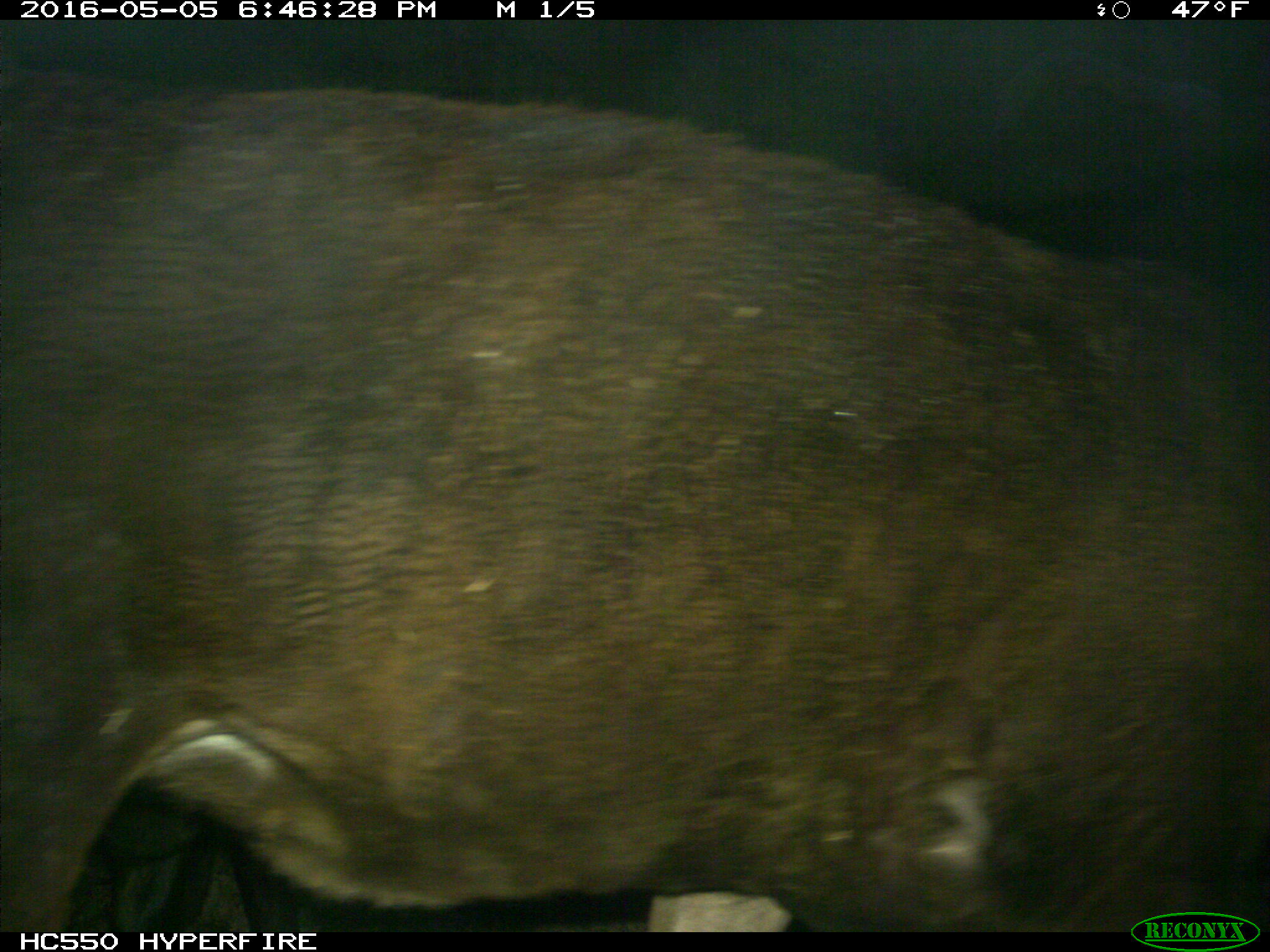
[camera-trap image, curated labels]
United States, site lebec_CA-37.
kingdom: Animalia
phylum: Chordata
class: Mammalia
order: Artiodactyla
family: Bovidae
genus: Bos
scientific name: Bos taurus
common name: domestic cow